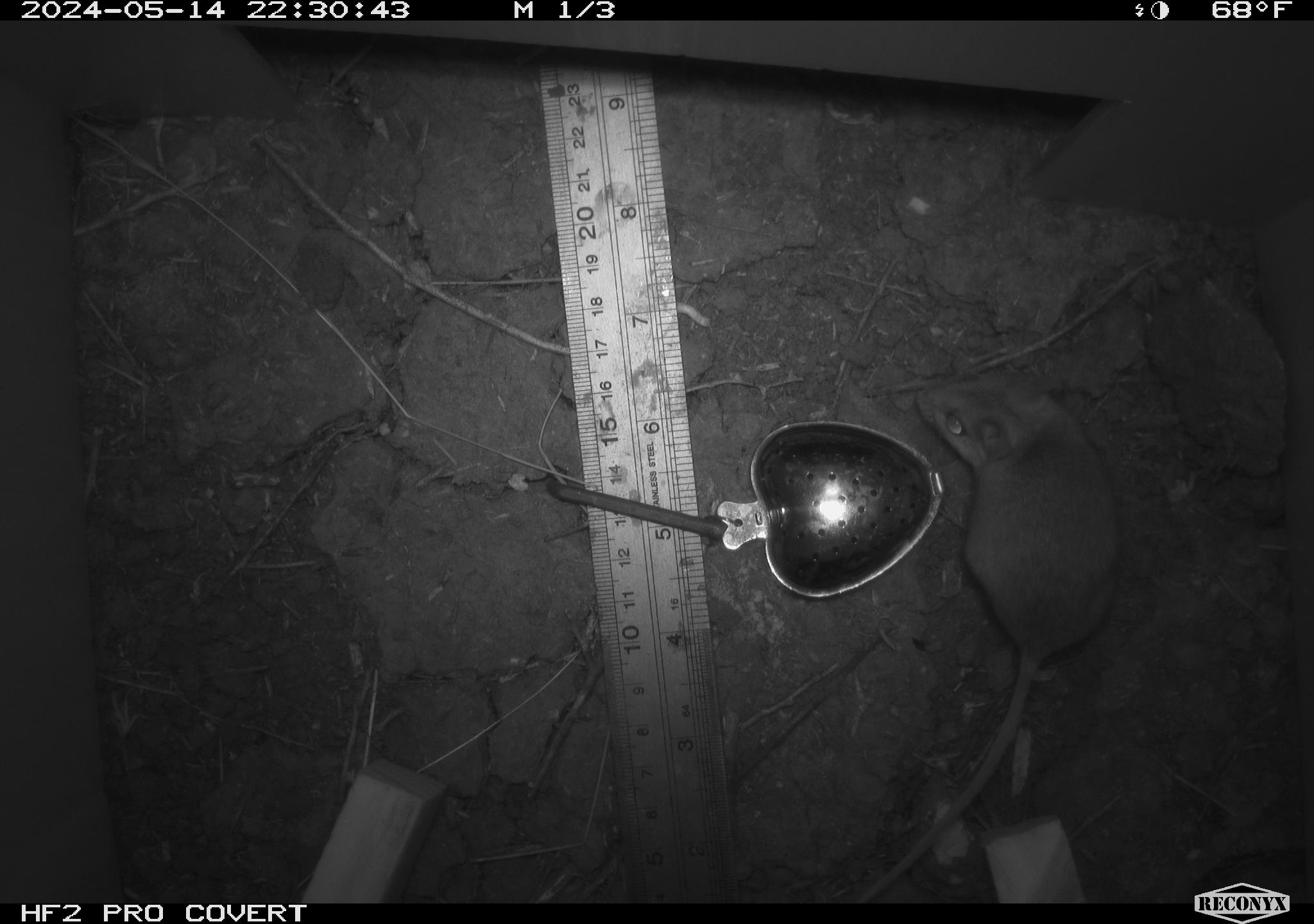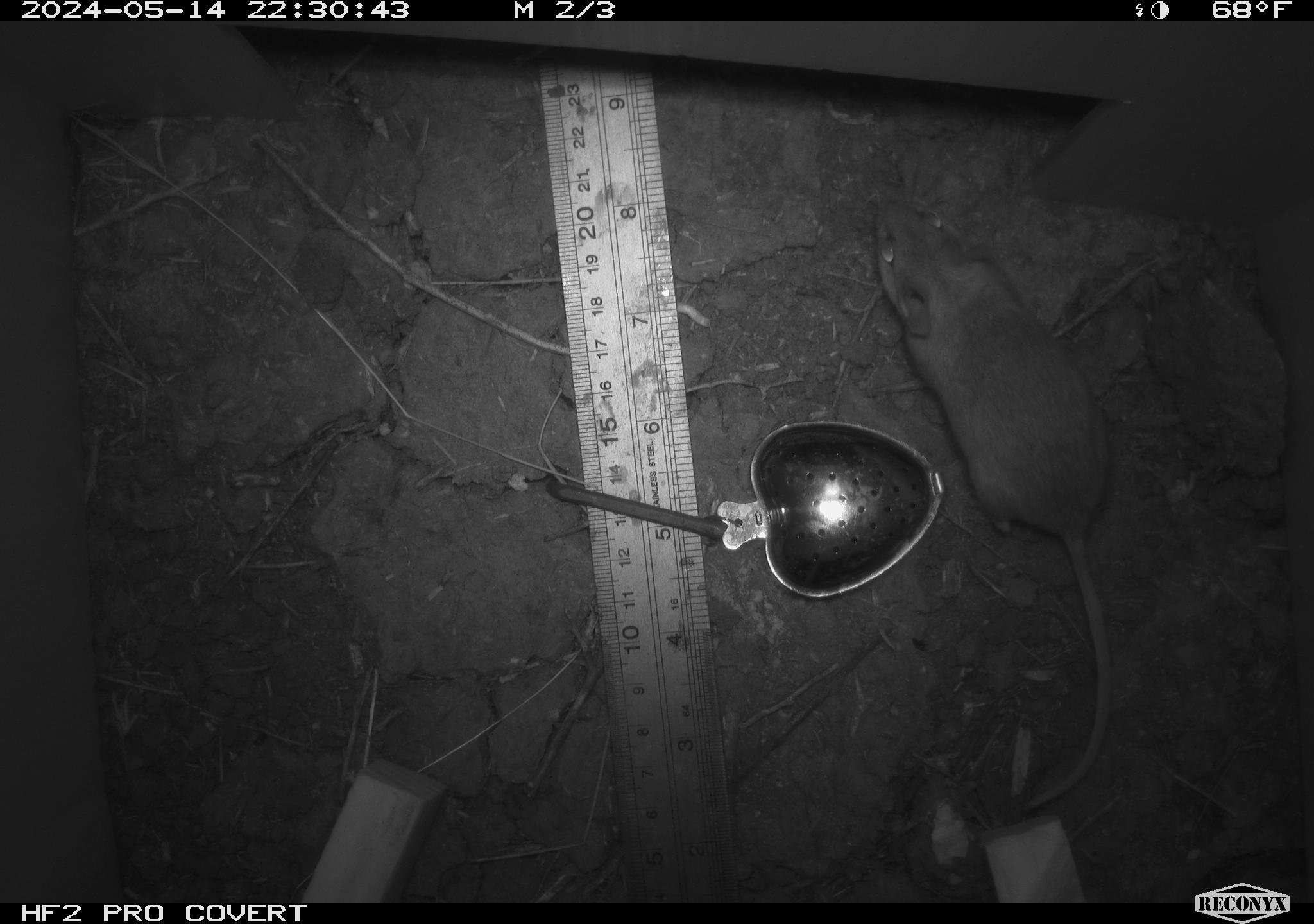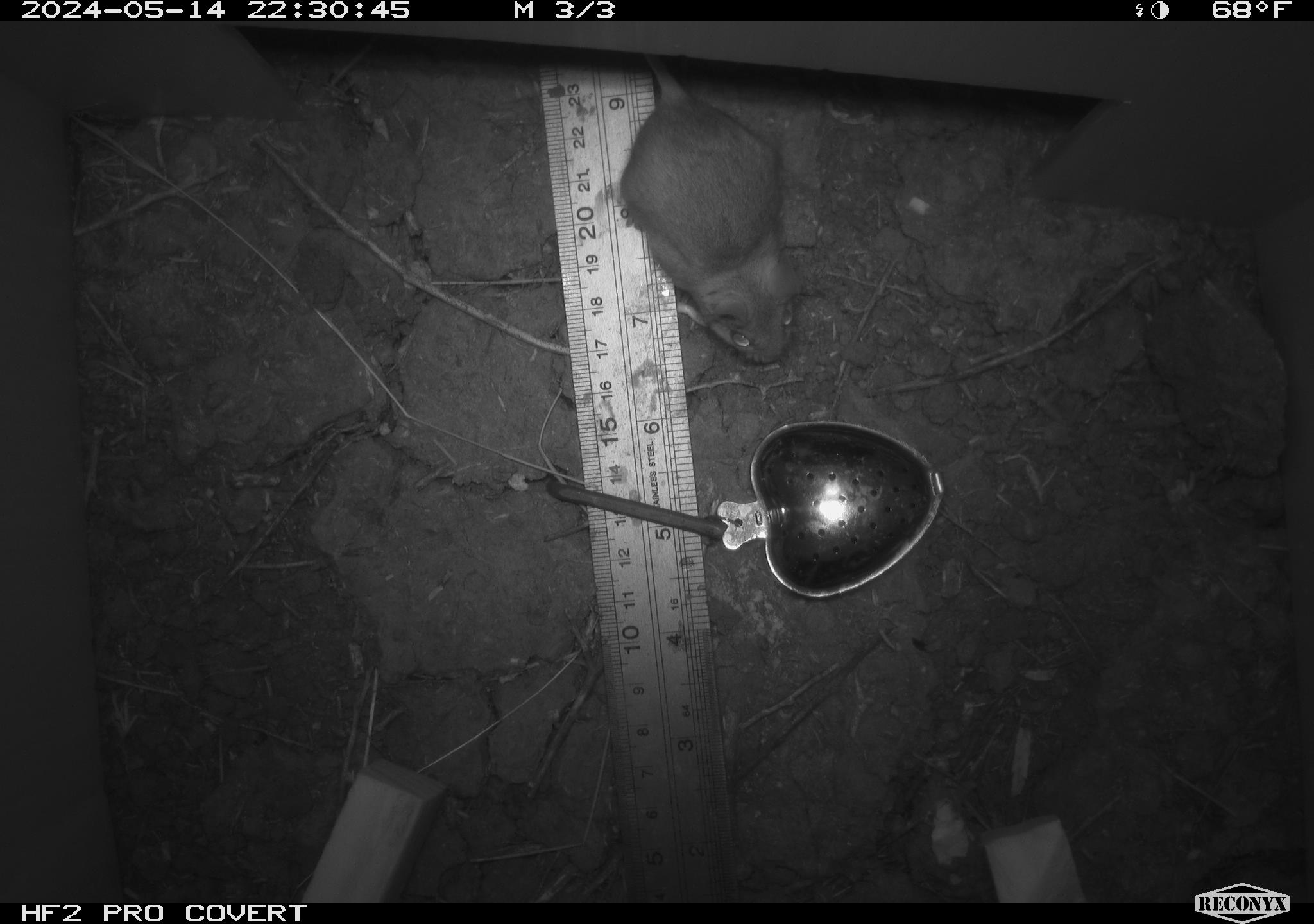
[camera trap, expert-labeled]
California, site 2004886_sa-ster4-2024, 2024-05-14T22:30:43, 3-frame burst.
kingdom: Animalia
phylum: Chordata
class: Mammalia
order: Rodentia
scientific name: Rodentia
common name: mouse species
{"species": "mouse species (Rodentia)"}